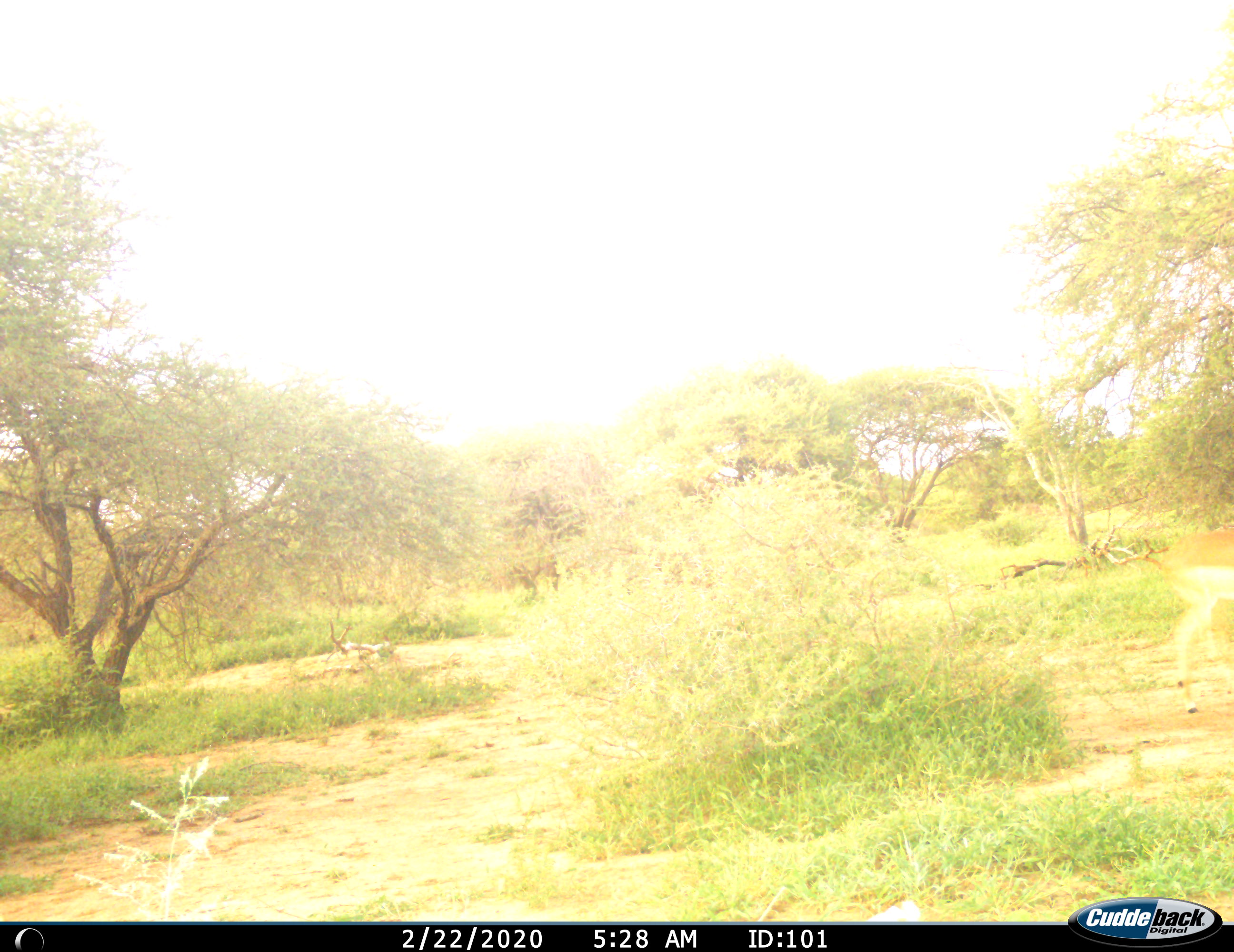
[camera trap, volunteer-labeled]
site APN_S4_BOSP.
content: unidentified animal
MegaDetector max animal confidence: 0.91